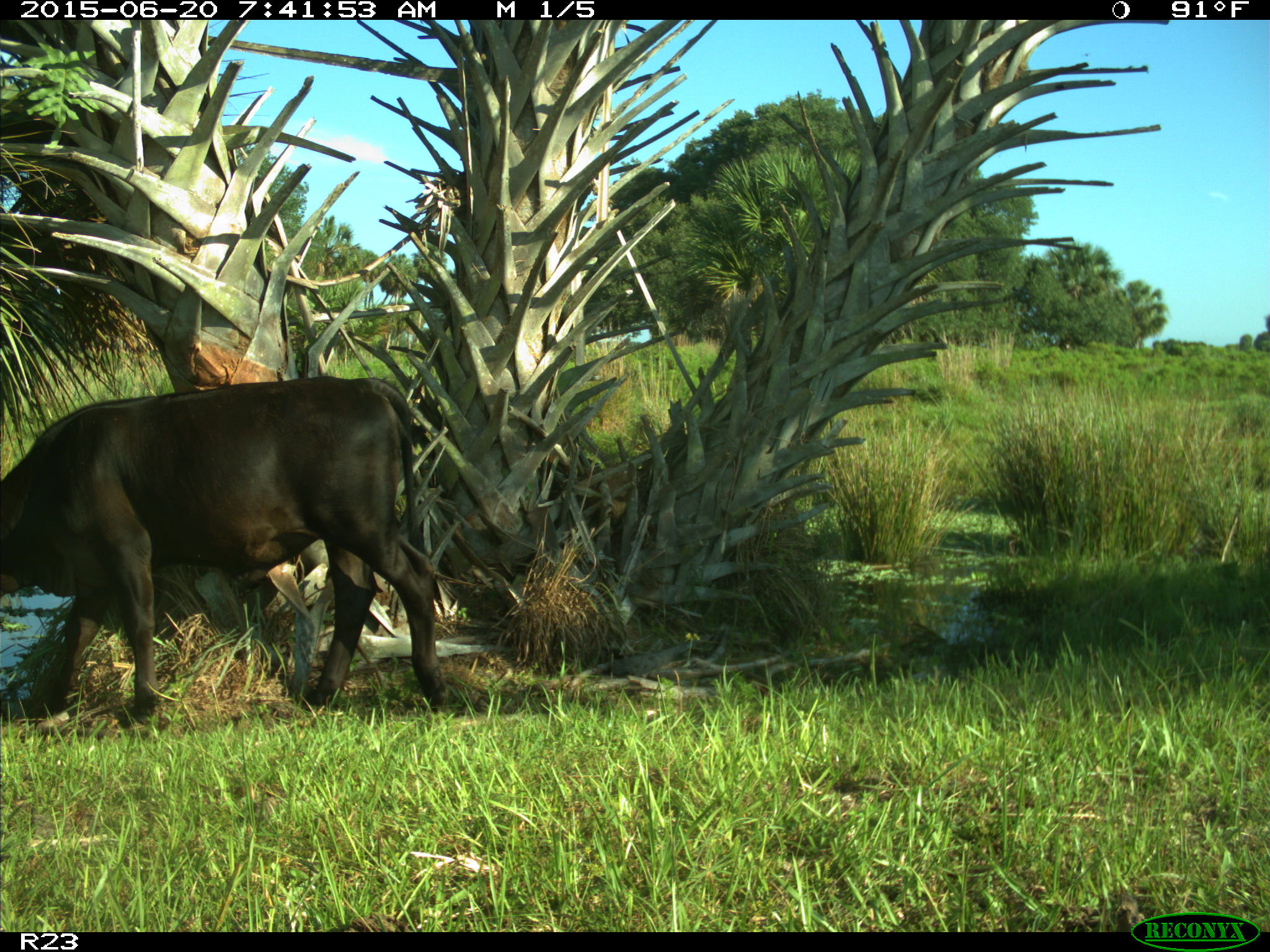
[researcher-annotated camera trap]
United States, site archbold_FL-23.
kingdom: Animalia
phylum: Chordata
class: Mammalia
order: Artiodactyla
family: Bovidae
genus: Bos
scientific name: Bos taurus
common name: domestic cow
Bos taurus (domestic cow).